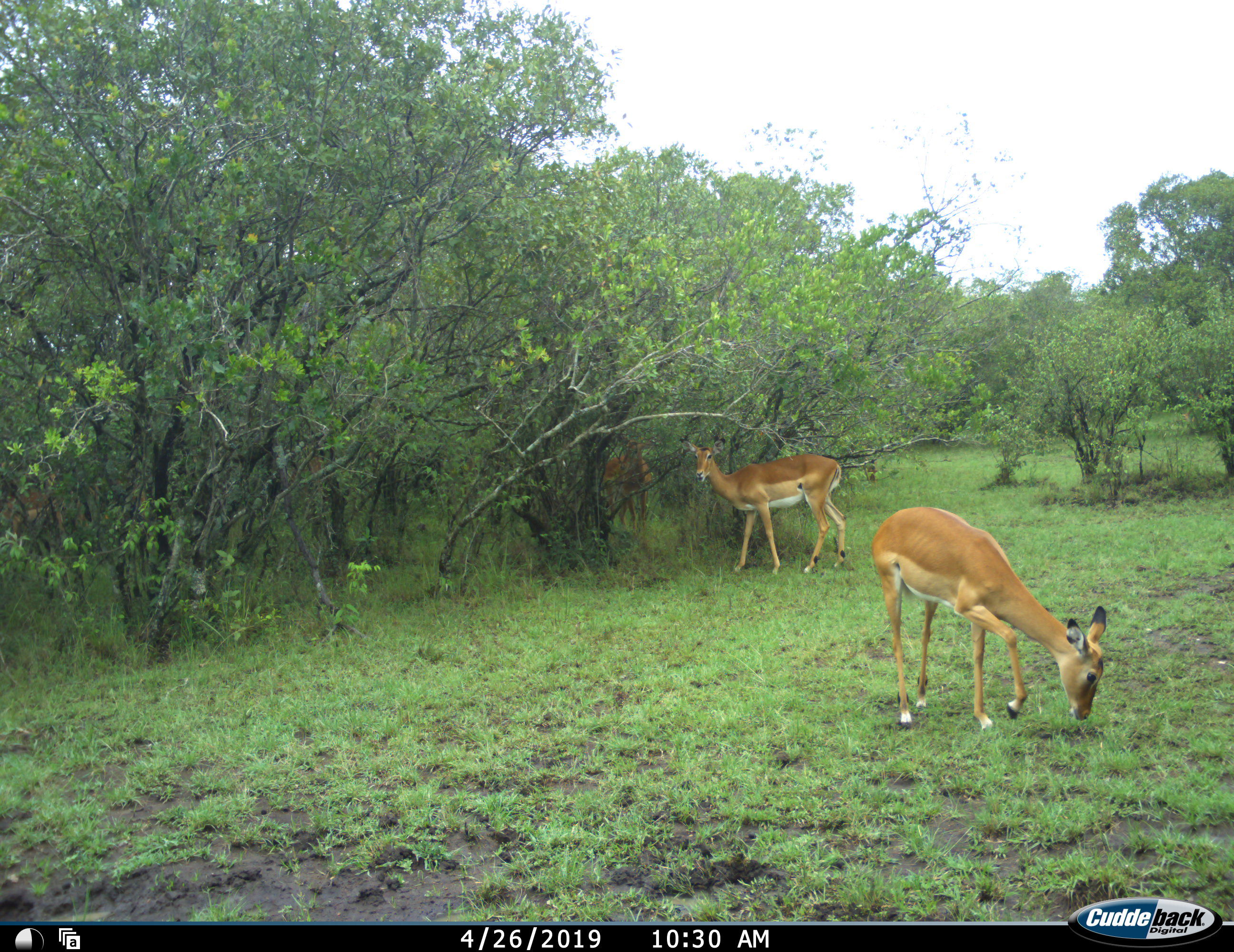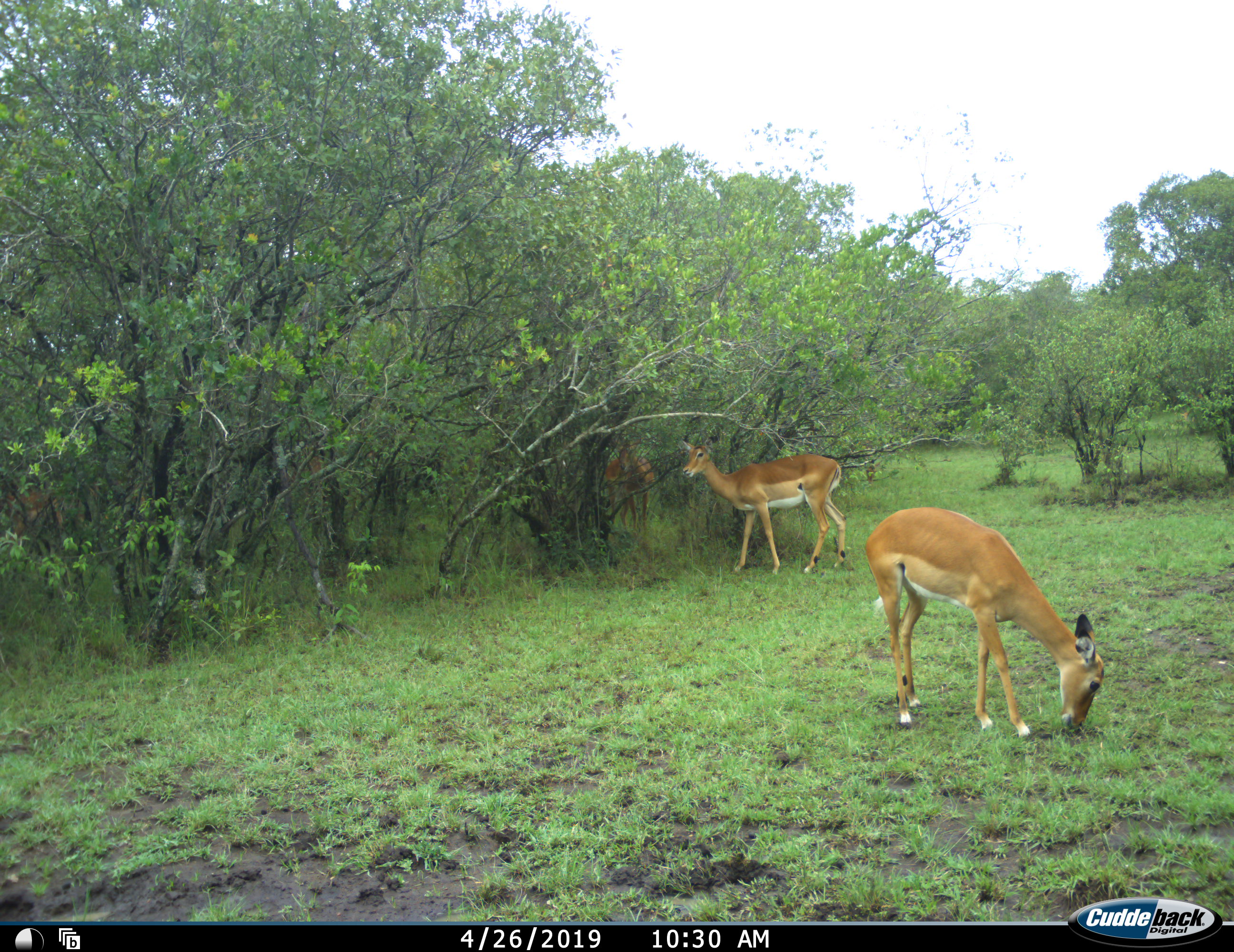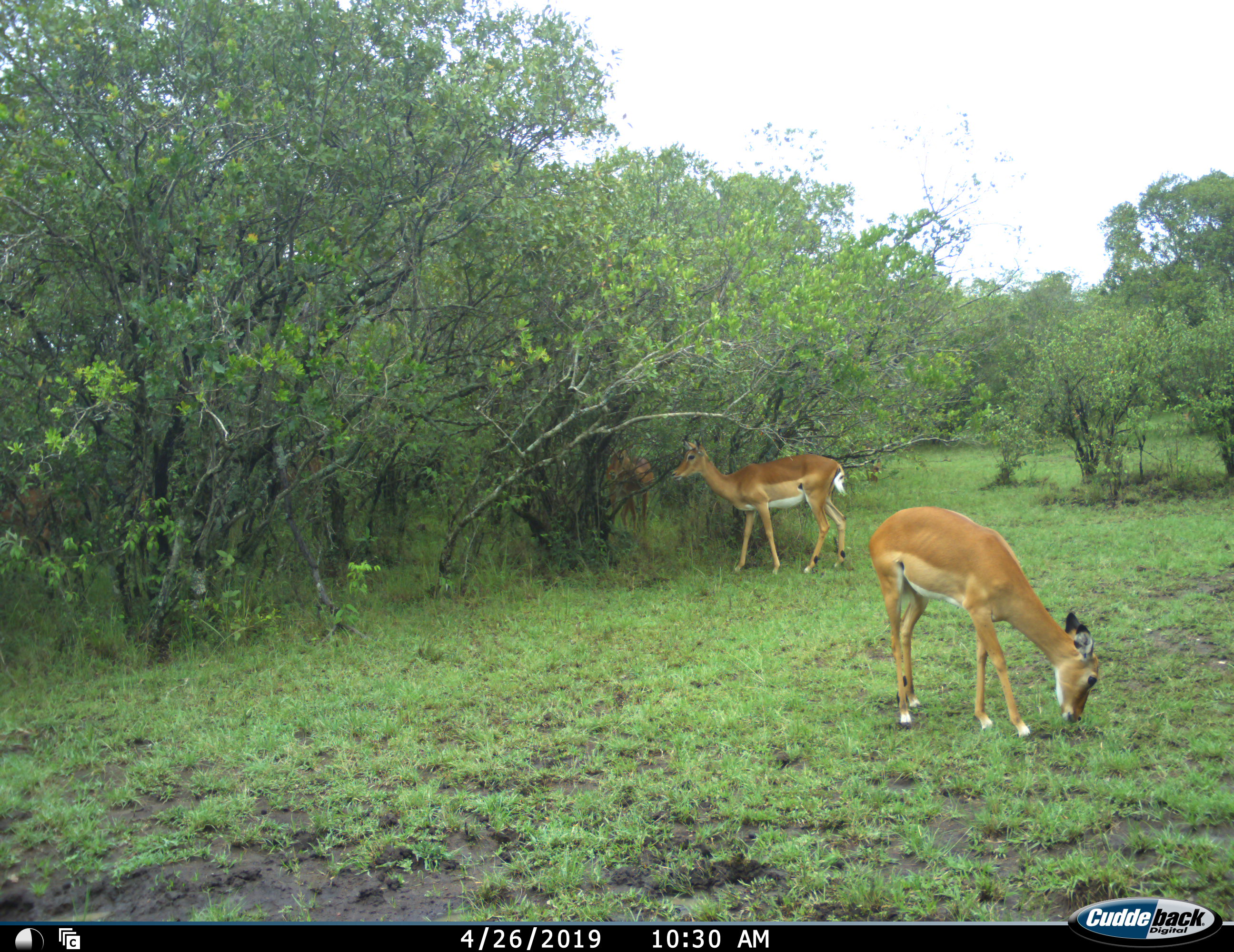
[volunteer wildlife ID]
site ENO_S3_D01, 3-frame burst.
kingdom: Animalia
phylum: Chordata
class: Mammalia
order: Artiodactyla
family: Bovidae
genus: Aepyceros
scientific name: Aepyceros melampus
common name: impala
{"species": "impala (Aepyceros melampus)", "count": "3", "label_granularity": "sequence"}